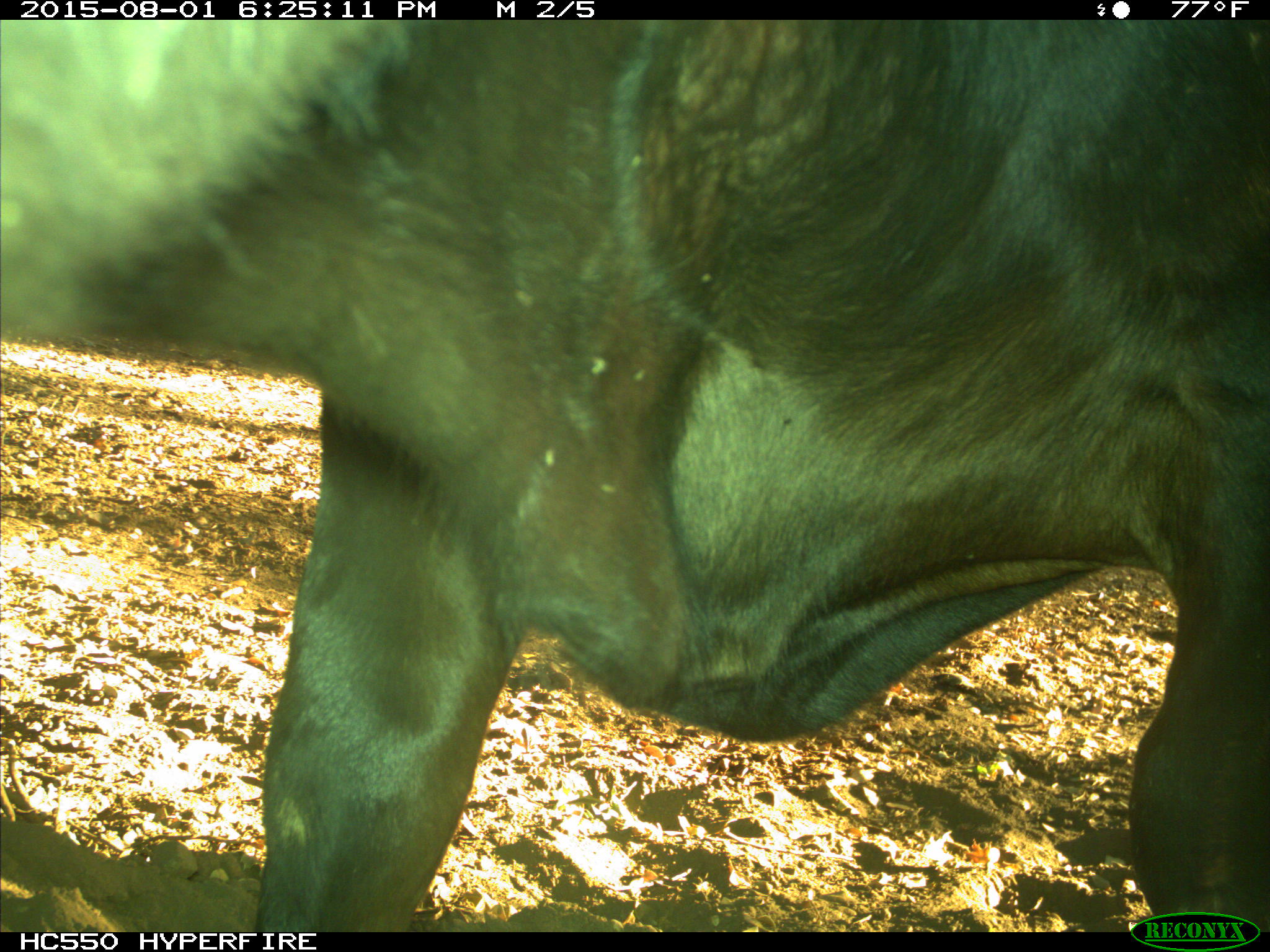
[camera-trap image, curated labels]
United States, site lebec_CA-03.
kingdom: Animalia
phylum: Chordata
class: Mammalia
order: Artiodactyla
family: Bovidae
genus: Bos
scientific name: Bos taurus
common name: domestic cow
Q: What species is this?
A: Bos taurus (domestic cow).